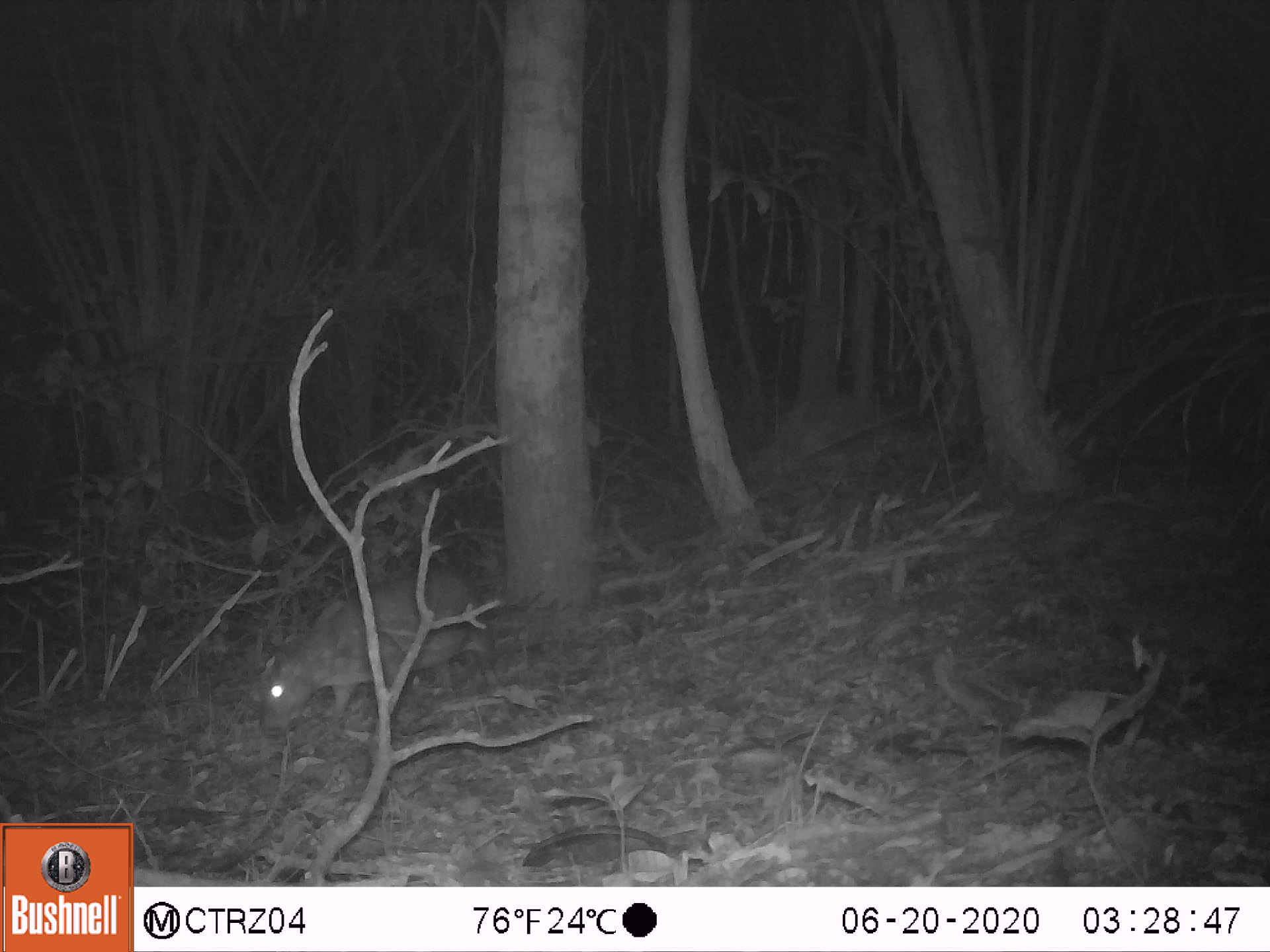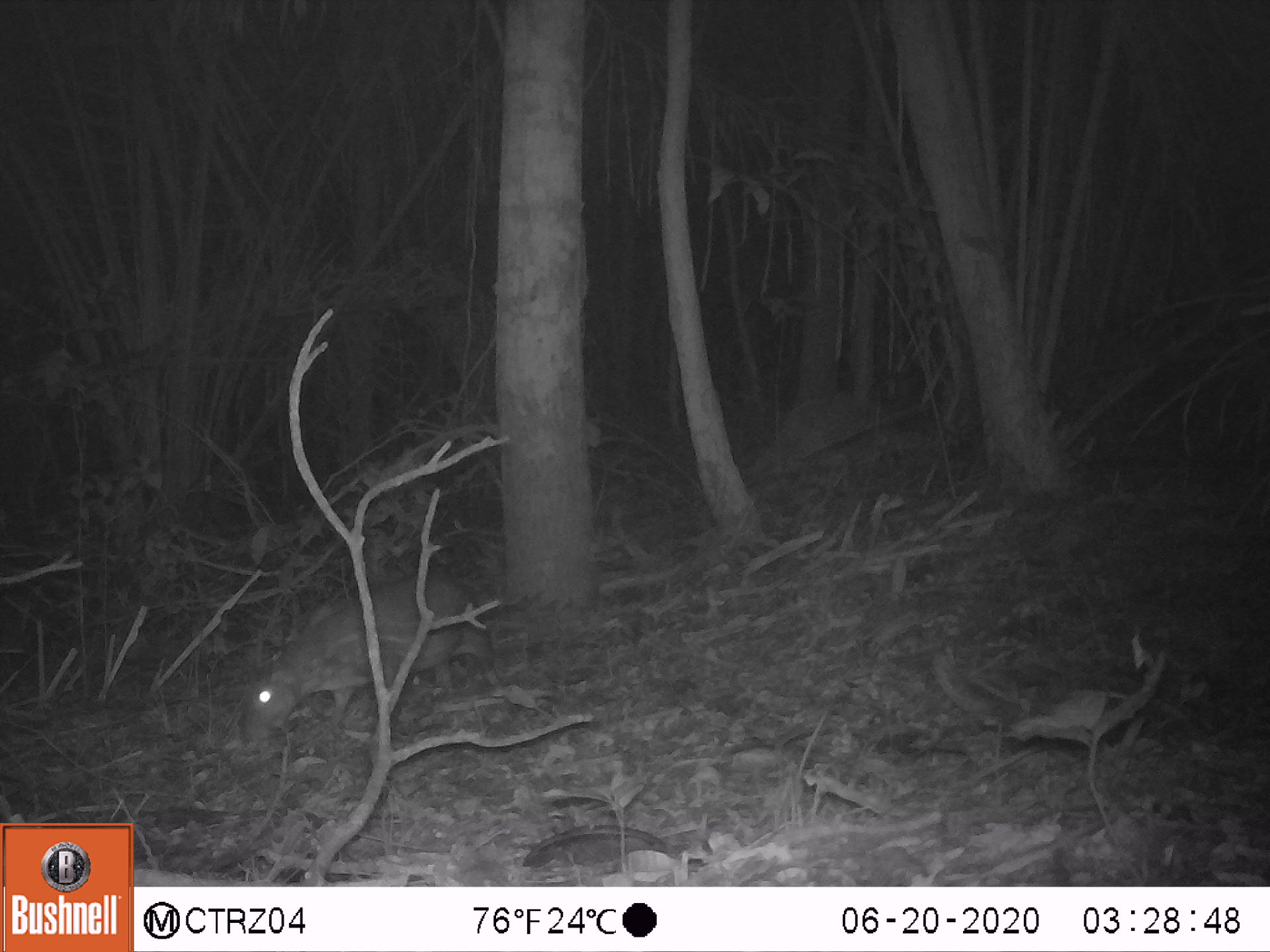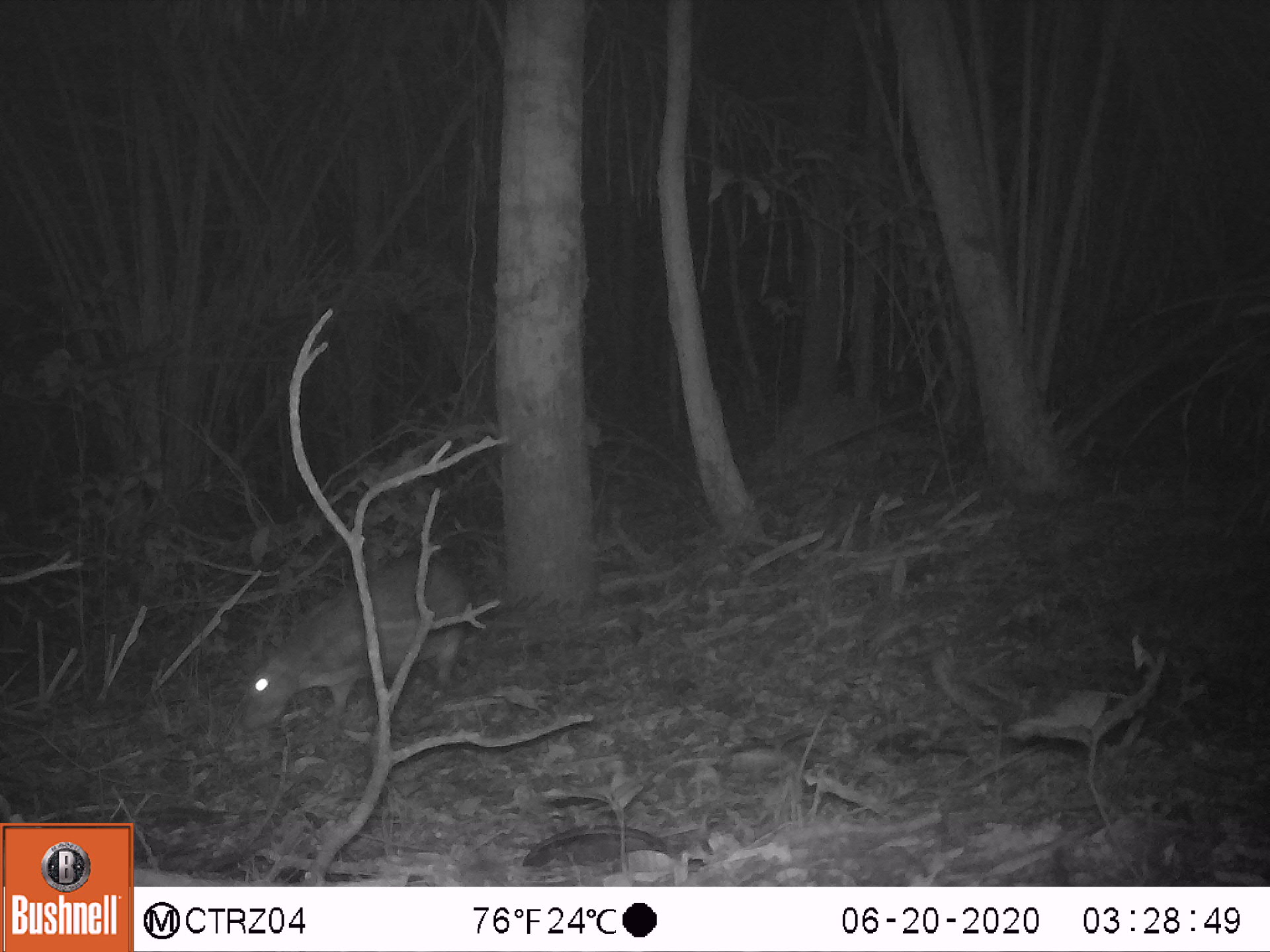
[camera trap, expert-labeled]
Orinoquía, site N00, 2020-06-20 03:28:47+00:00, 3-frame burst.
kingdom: Animalia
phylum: Chordata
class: Mammalia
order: Rodentia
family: Cuniculidae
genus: Cuniculus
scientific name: Cuniculus paca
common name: spotted paca